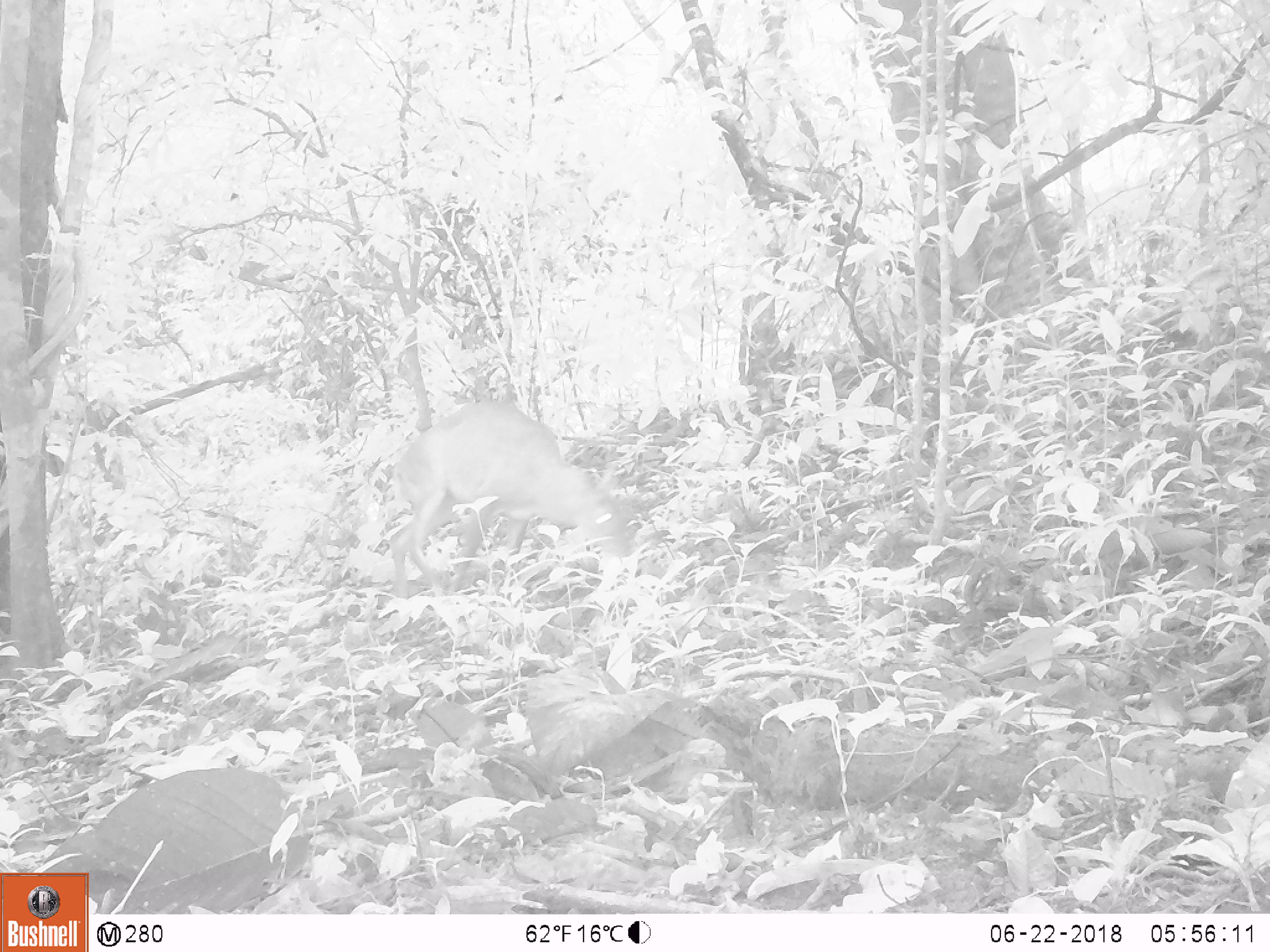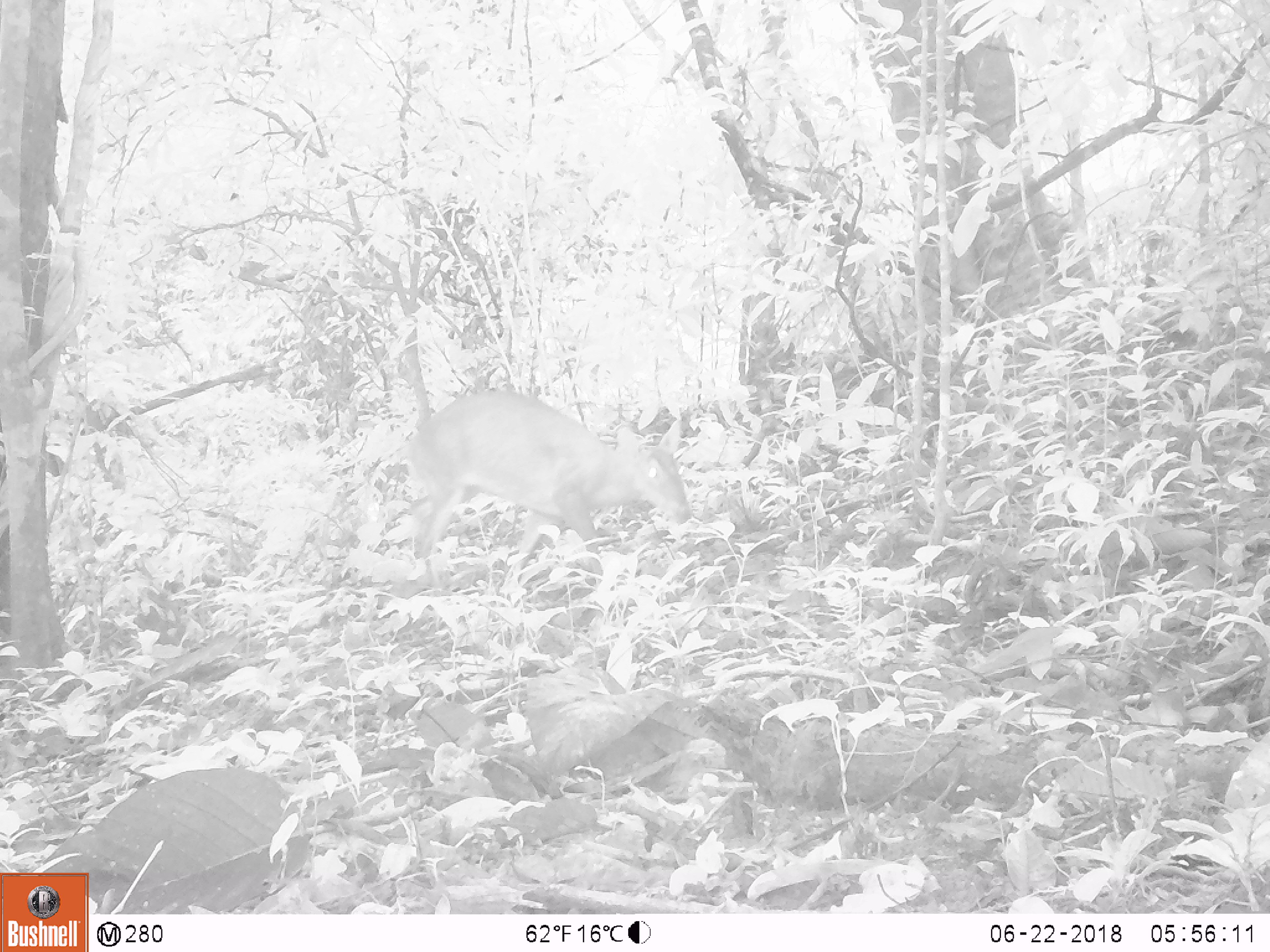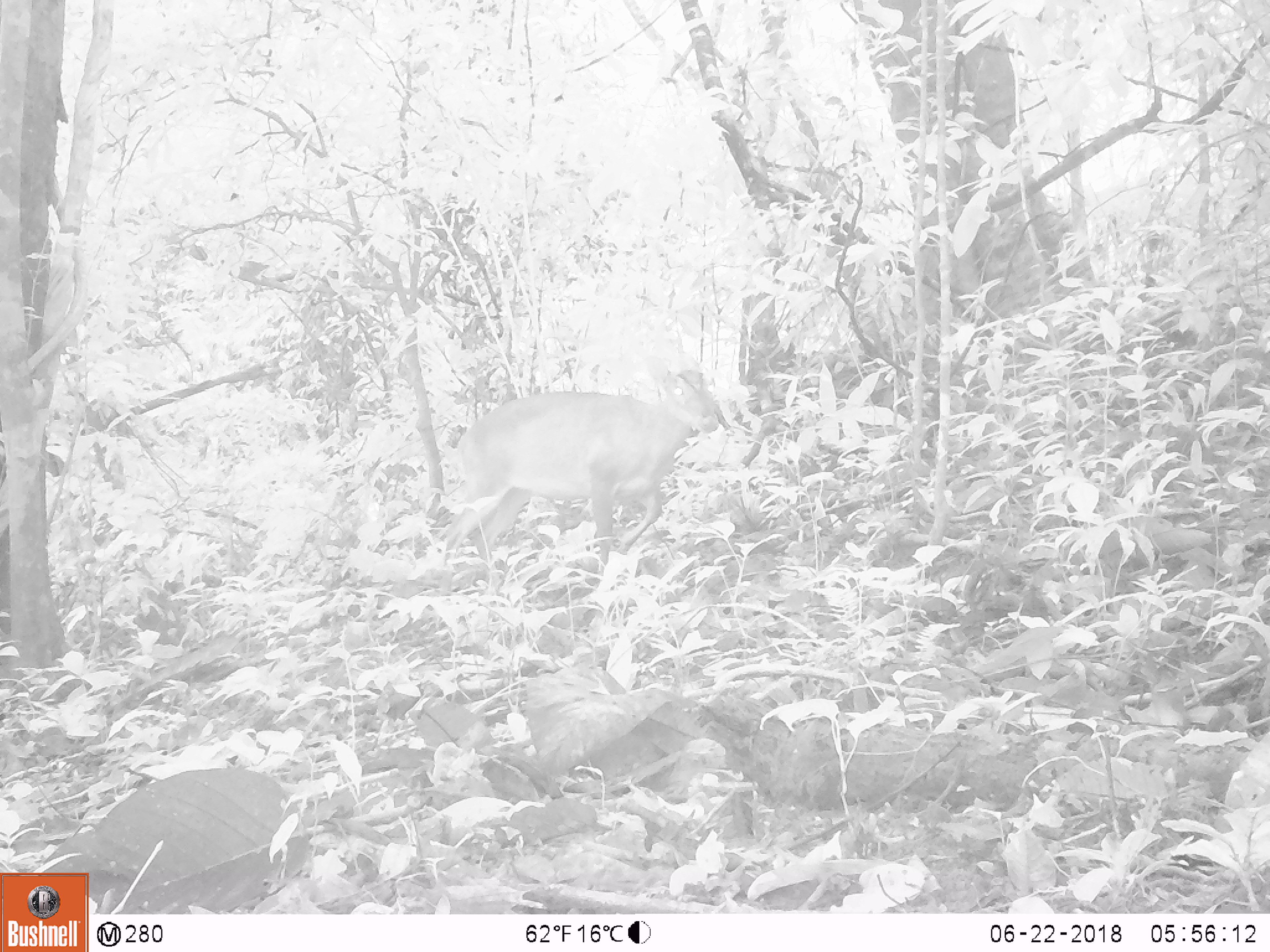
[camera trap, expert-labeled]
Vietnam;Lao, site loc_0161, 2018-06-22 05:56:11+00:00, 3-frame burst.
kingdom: Animalia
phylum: Chordata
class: Mammalia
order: Artiodactyla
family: Cervidae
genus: Muntiacus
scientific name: Muntiacus vuquangensis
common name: large-antlered muntjac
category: large antlered muntjac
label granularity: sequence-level